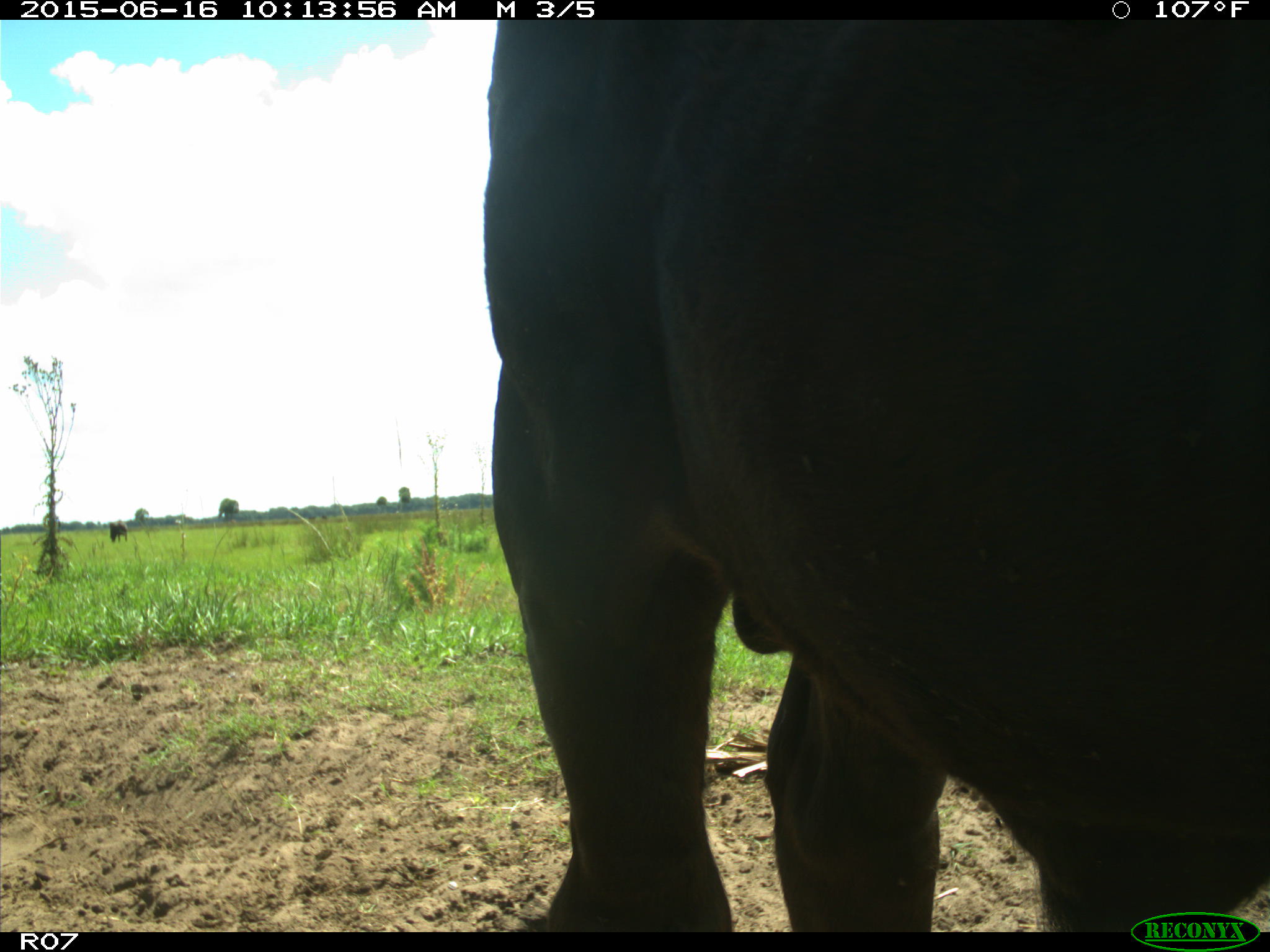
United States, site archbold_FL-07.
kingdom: Animalia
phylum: Chordata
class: Mammalia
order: Artiodactyla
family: Bovidae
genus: Bos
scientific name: Bos taurus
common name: domestic cow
Bos taurus (domestic cow).